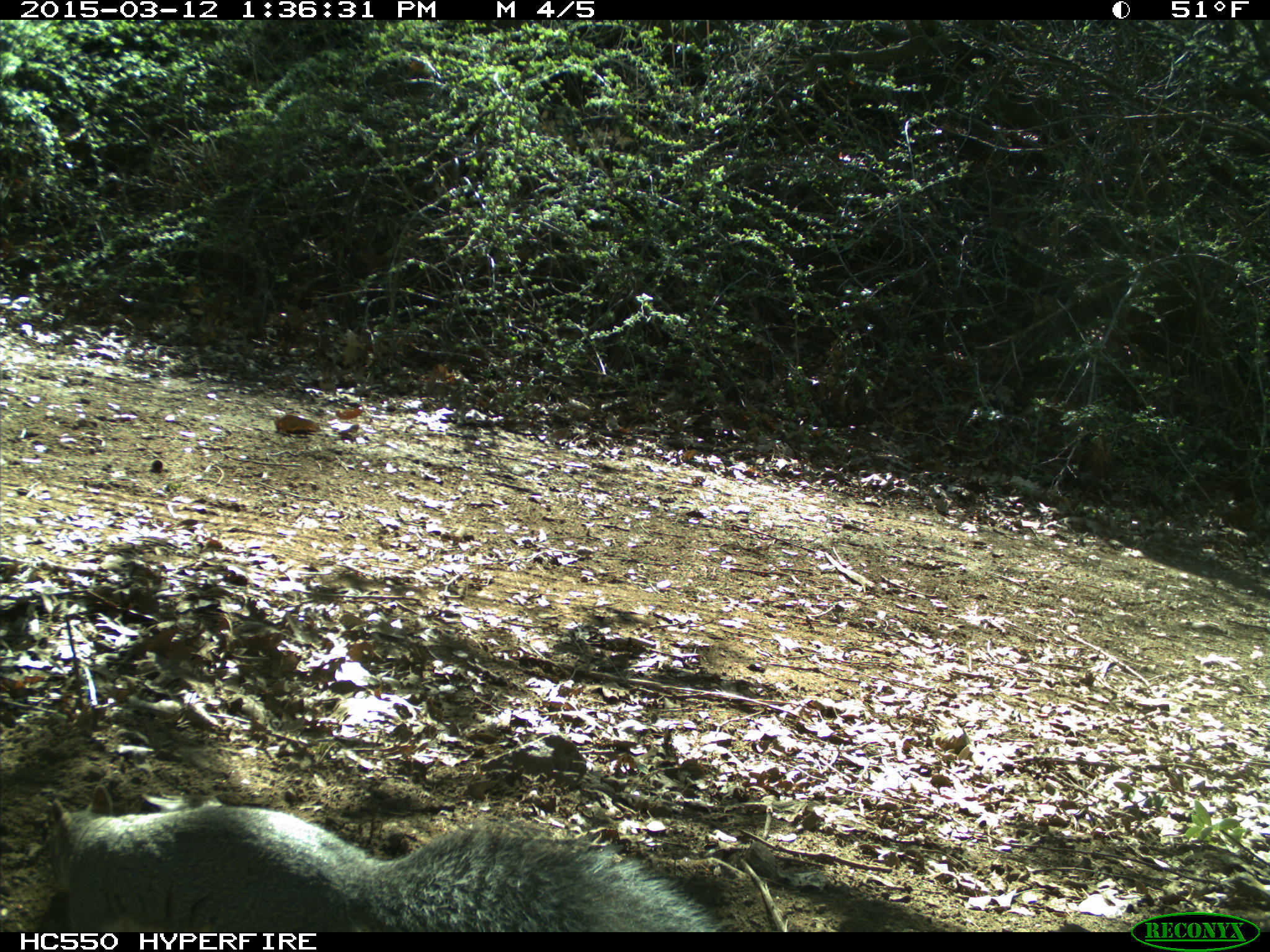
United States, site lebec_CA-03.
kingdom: Animalia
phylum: Chordata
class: Mammalia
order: Rodentia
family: Sciuridae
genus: Sciurus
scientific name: Sciurus carolinensis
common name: eastern gray squirrel